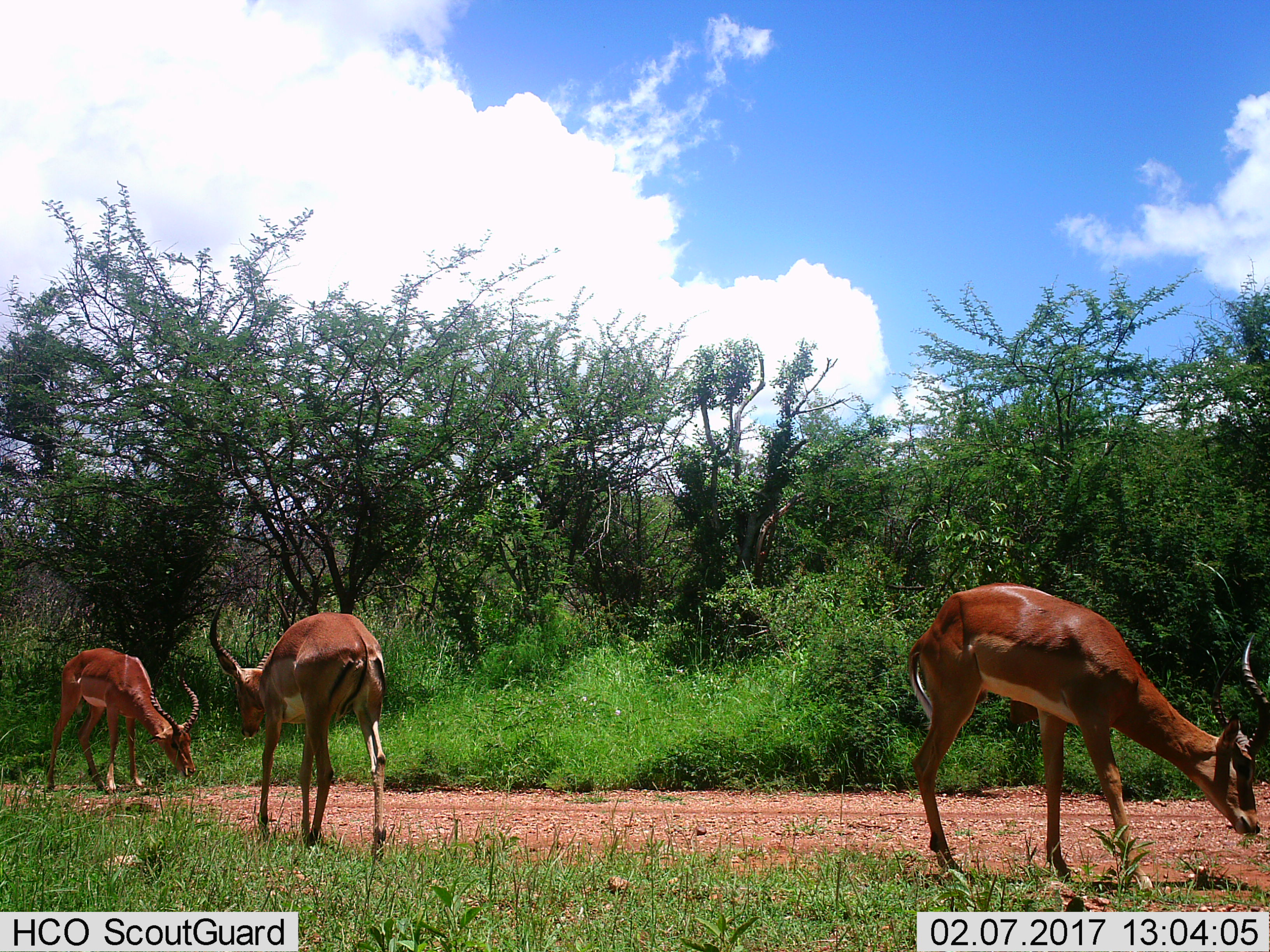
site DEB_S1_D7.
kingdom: Animalia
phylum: Chordata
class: Mammalia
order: Artiodactyla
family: Bovidae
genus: Aepyceros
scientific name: Aepyceros melampus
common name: impala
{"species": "impala (Aepyceros melampus)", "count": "3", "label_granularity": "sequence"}